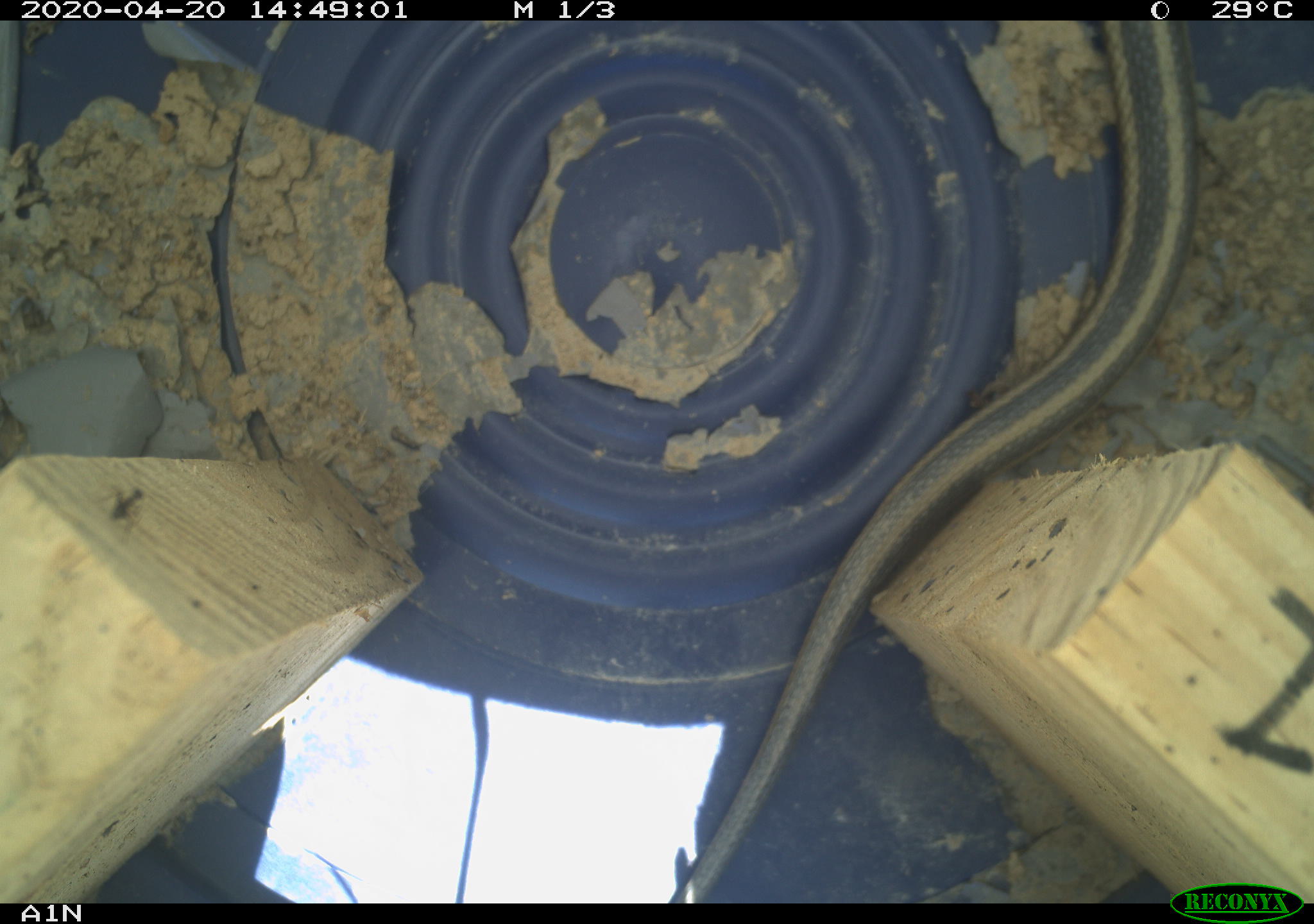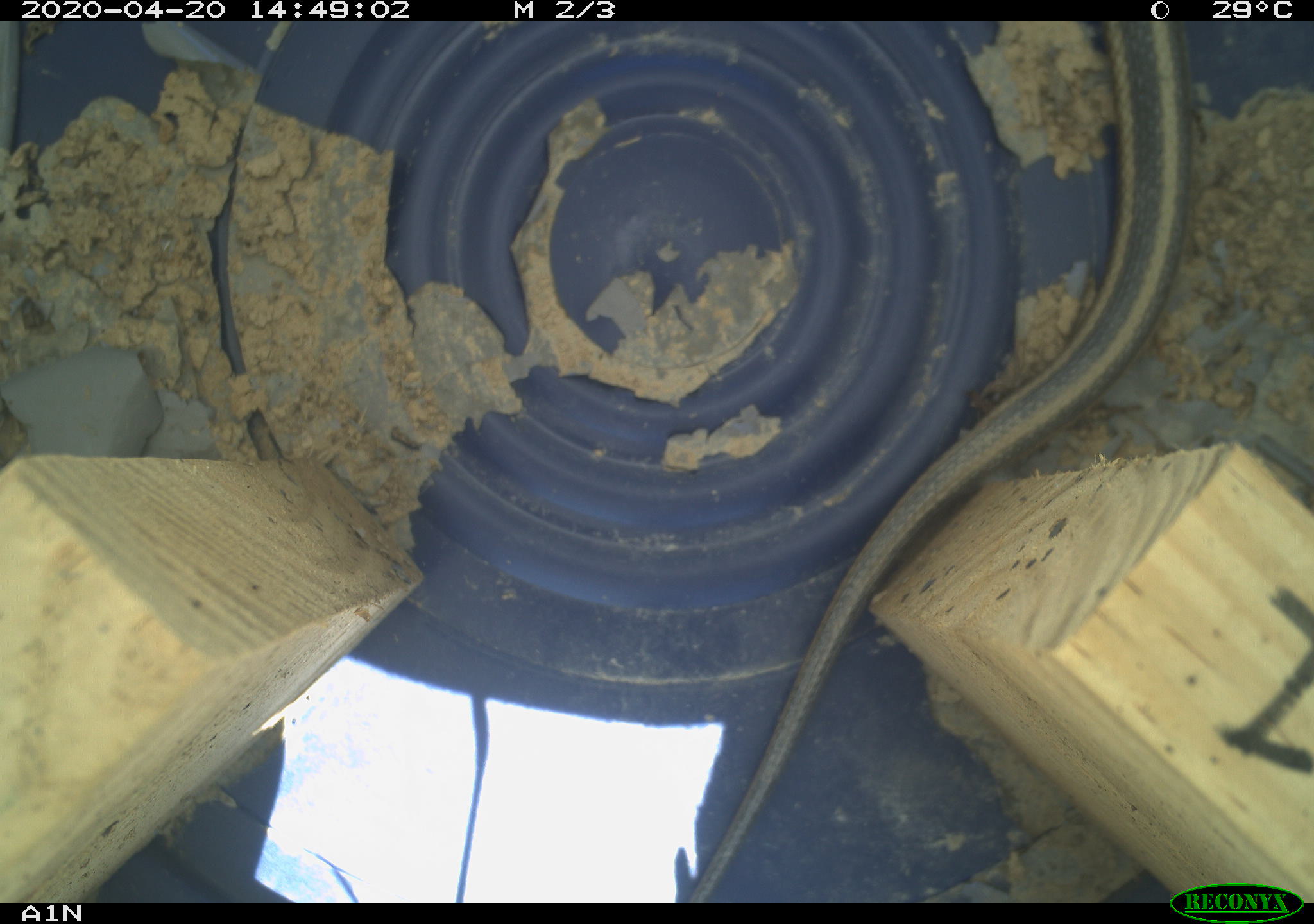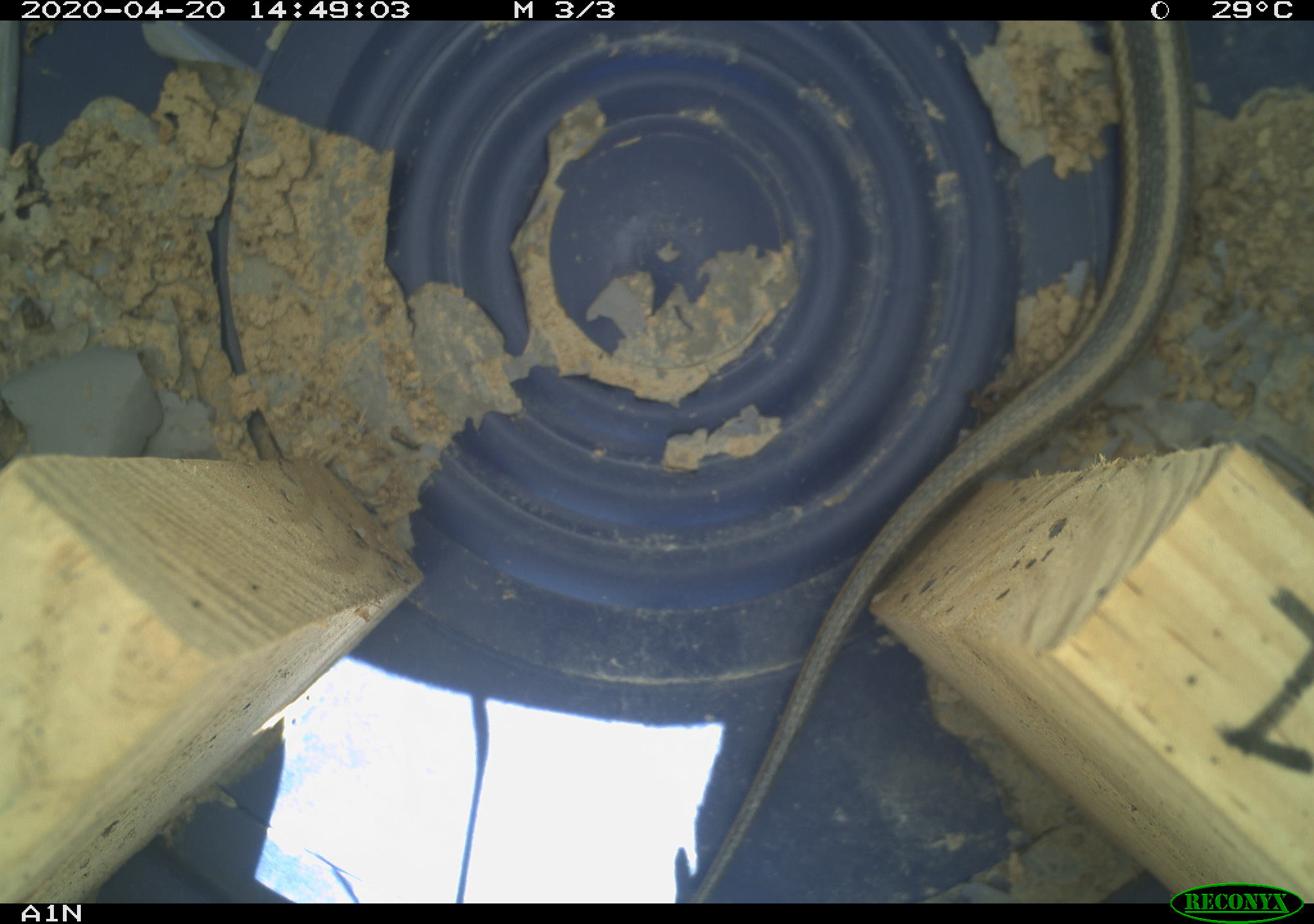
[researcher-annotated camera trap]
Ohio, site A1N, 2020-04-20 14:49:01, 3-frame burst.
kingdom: Animalia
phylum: Chordata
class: Reptilia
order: Squamata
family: Colubridae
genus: Thamnophis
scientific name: Thamnophis sirtalis sirtalis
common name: eastern gartersnake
Eastern gartersnake (Thamnophis sirtalis sirtalis).